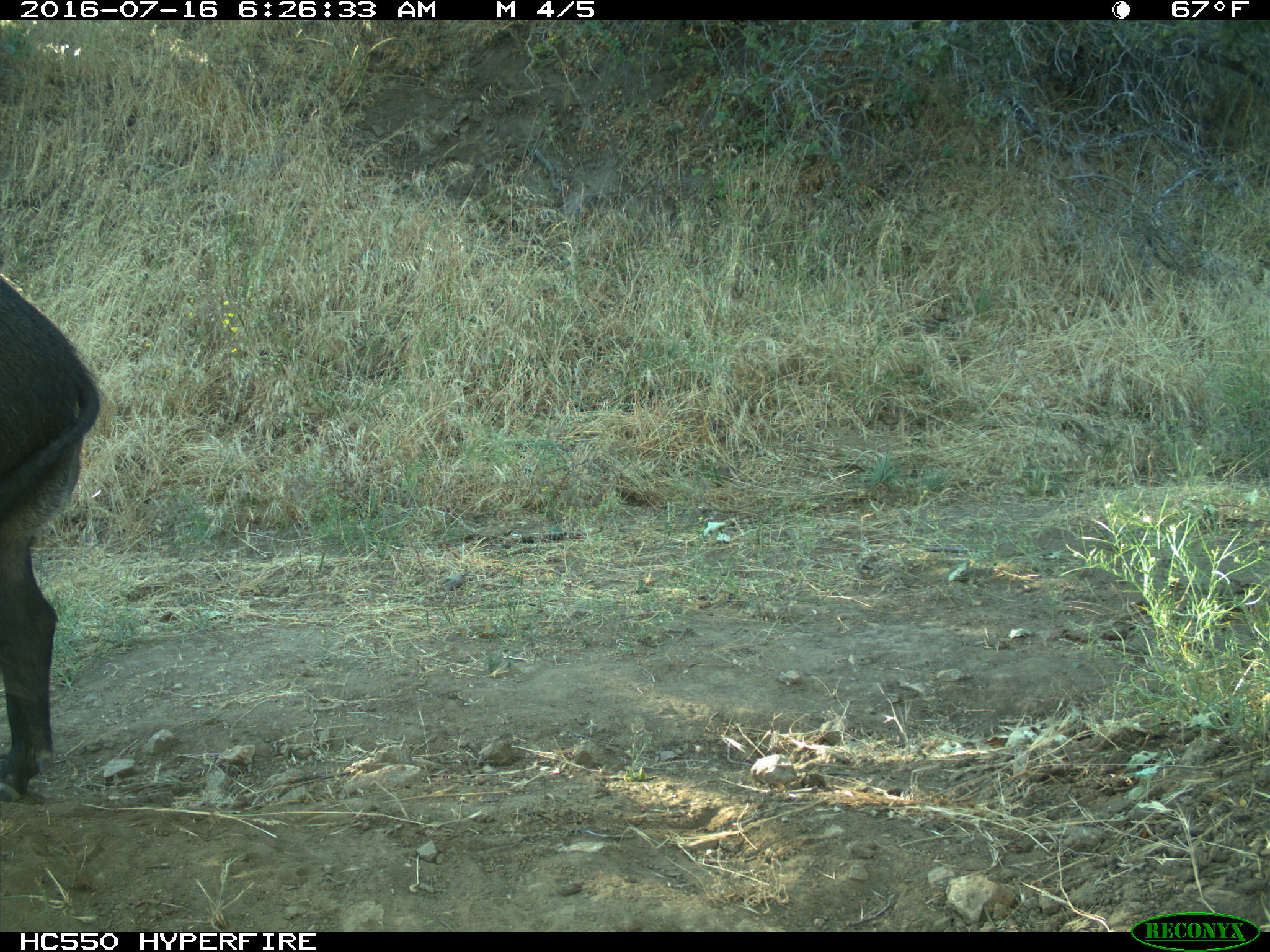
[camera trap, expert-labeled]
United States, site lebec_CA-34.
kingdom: Animalia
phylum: Chordata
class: Mammalia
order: Artiodactyla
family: Suidae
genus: Sus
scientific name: Sus scrofa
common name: wild boar